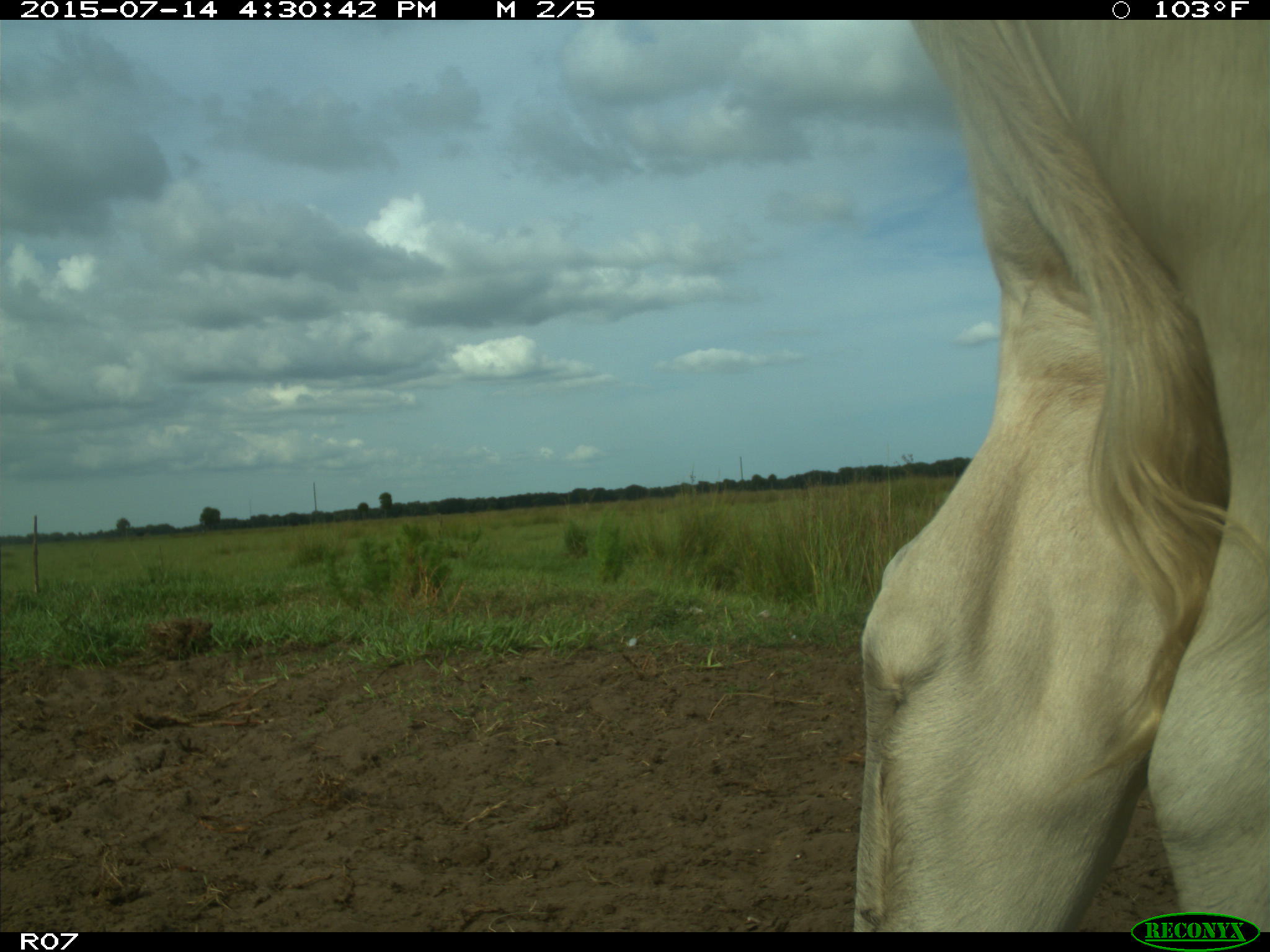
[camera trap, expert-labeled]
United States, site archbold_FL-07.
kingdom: Animalia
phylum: Chordata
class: Mammalia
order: Artiodactyla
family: Bovidae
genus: Bos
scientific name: Bos taurus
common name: domestic cow